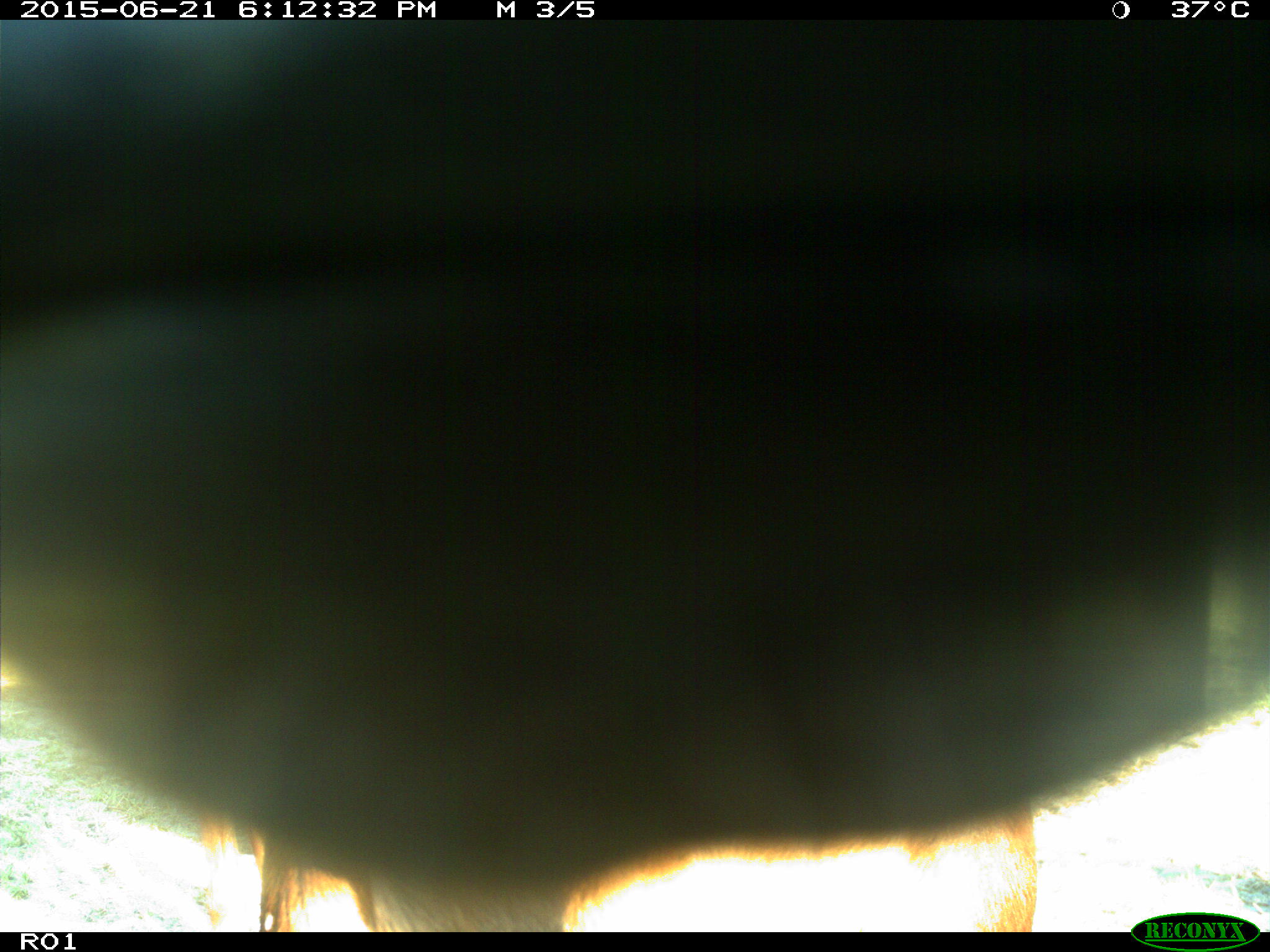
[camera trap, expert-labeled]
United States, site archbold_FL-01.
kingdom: Animalia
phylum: Chordata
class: Mammalia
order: Artiodactyla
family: Bovidae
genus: Bos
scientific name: Bos taurus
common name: domestic cow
Bos taurus (domestic cow).